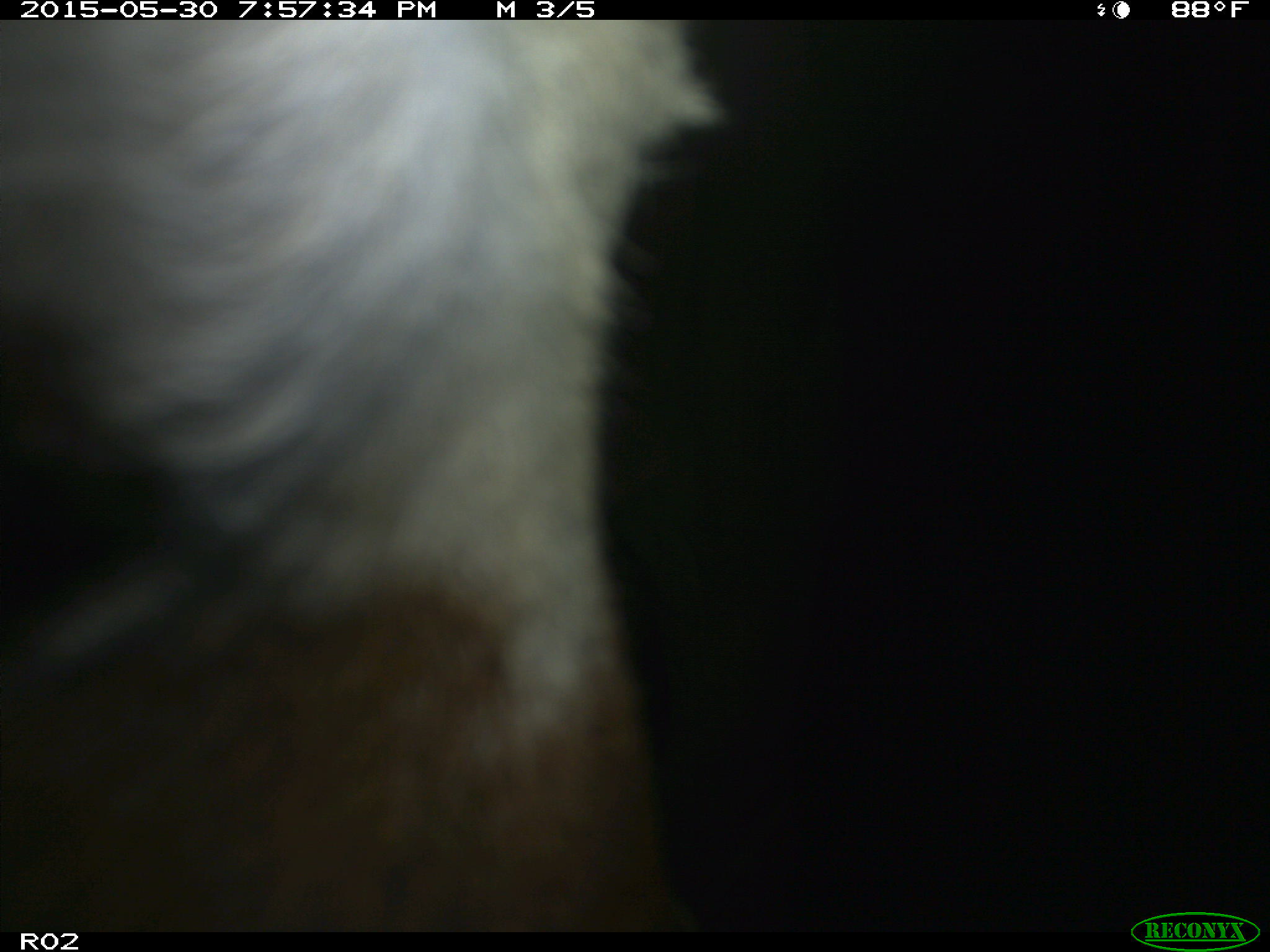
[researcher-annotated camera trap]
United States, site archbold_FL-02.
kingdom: Animalia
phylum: Chordata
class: Mammalia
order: Artiodactyla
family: Bovidae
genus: Bos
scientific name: Bos taurus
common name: domestic cow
Bos taurus (domestic cow).